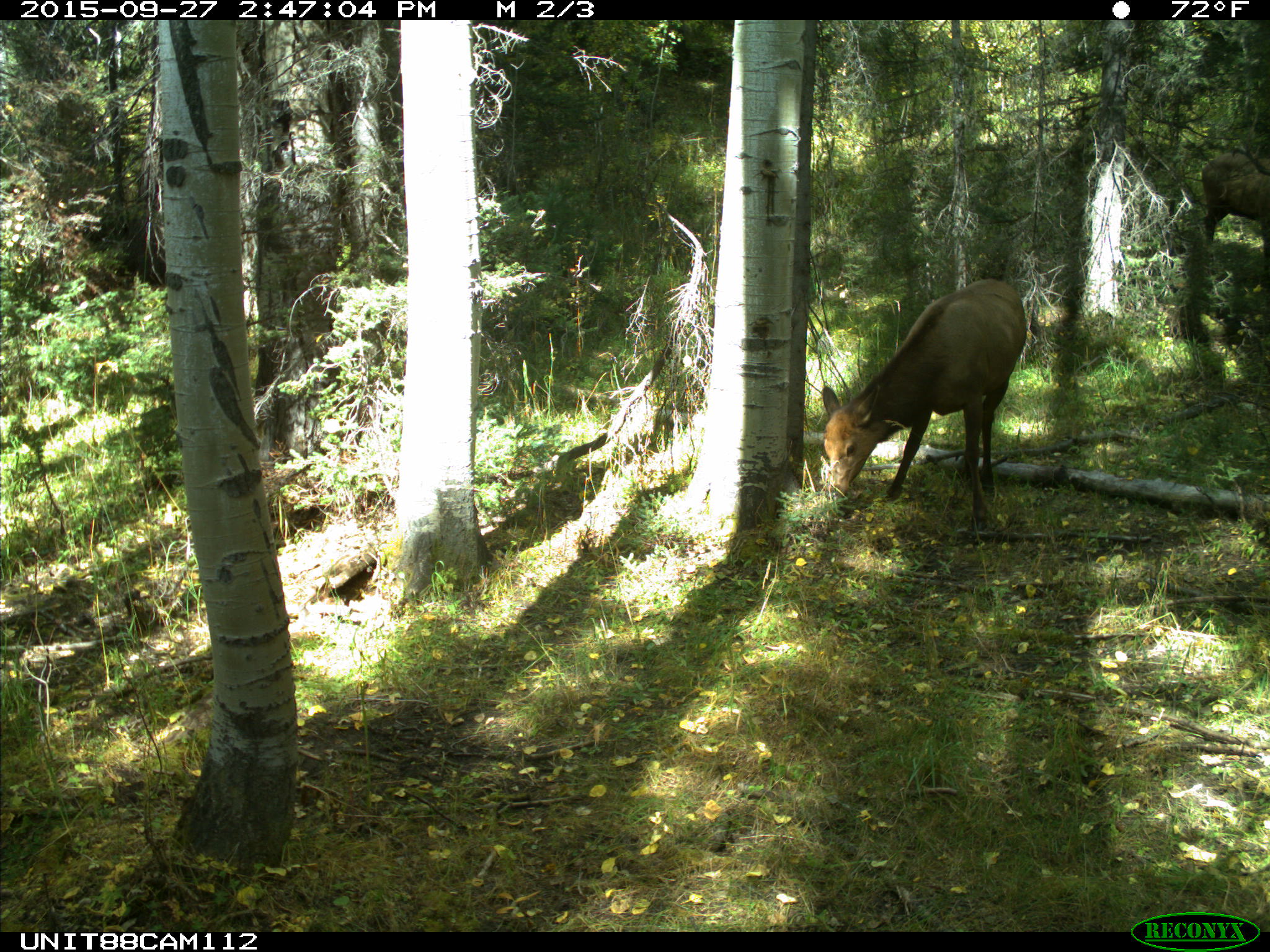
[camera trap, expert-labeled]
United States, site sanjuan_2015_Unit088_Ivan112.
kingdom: Animalia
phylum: Chordata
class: Mammalia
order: Artiodactyla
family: Cervidae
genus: Cervus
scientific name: Cervus elaphus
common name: red deer